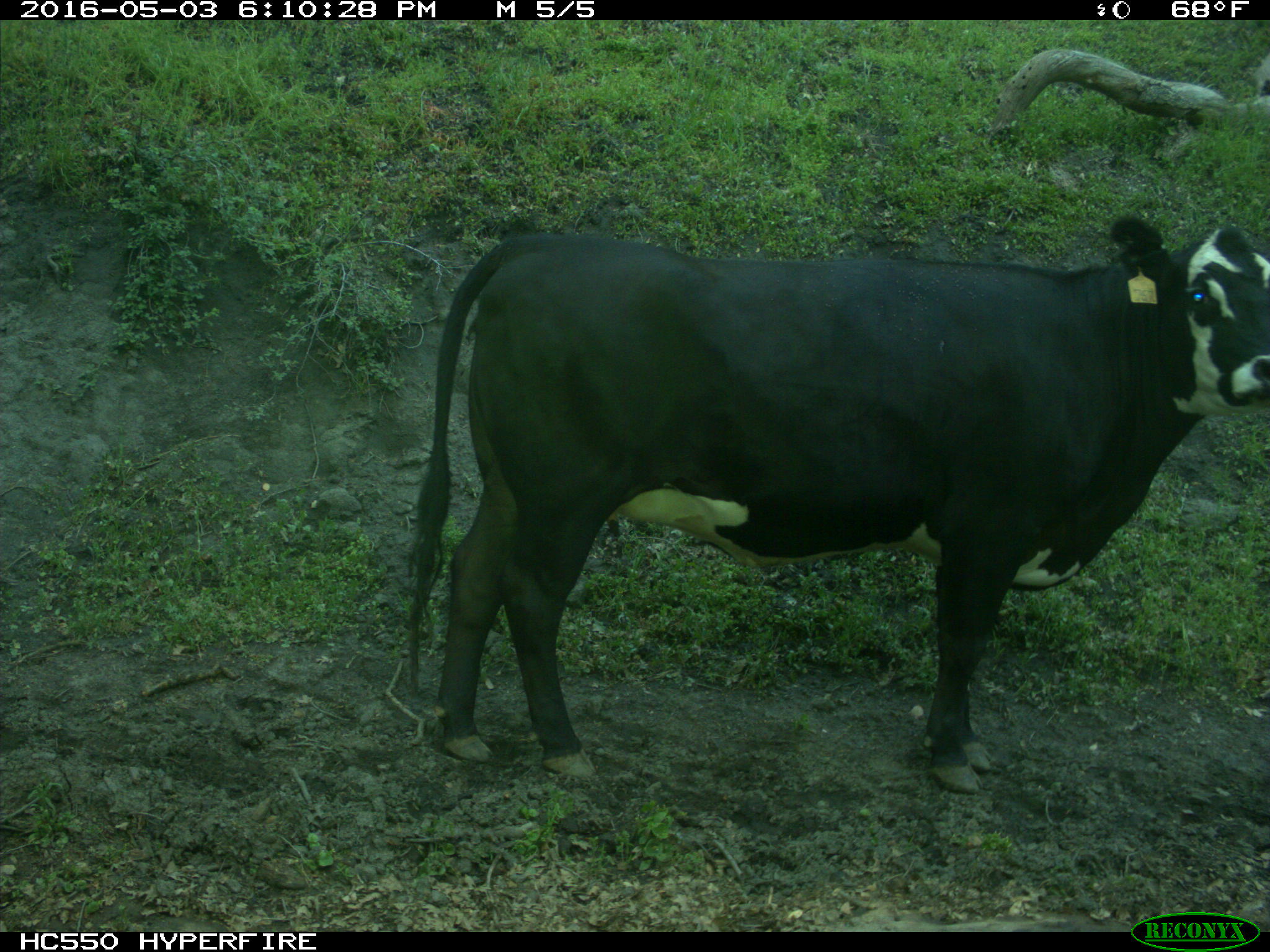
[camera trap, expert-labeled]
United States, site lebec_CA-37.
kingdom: Animalia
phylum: Chordata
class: Mammalia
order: Artiodactyla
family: Bovidae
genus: Bos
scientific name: Bos taurus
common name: domestic cow